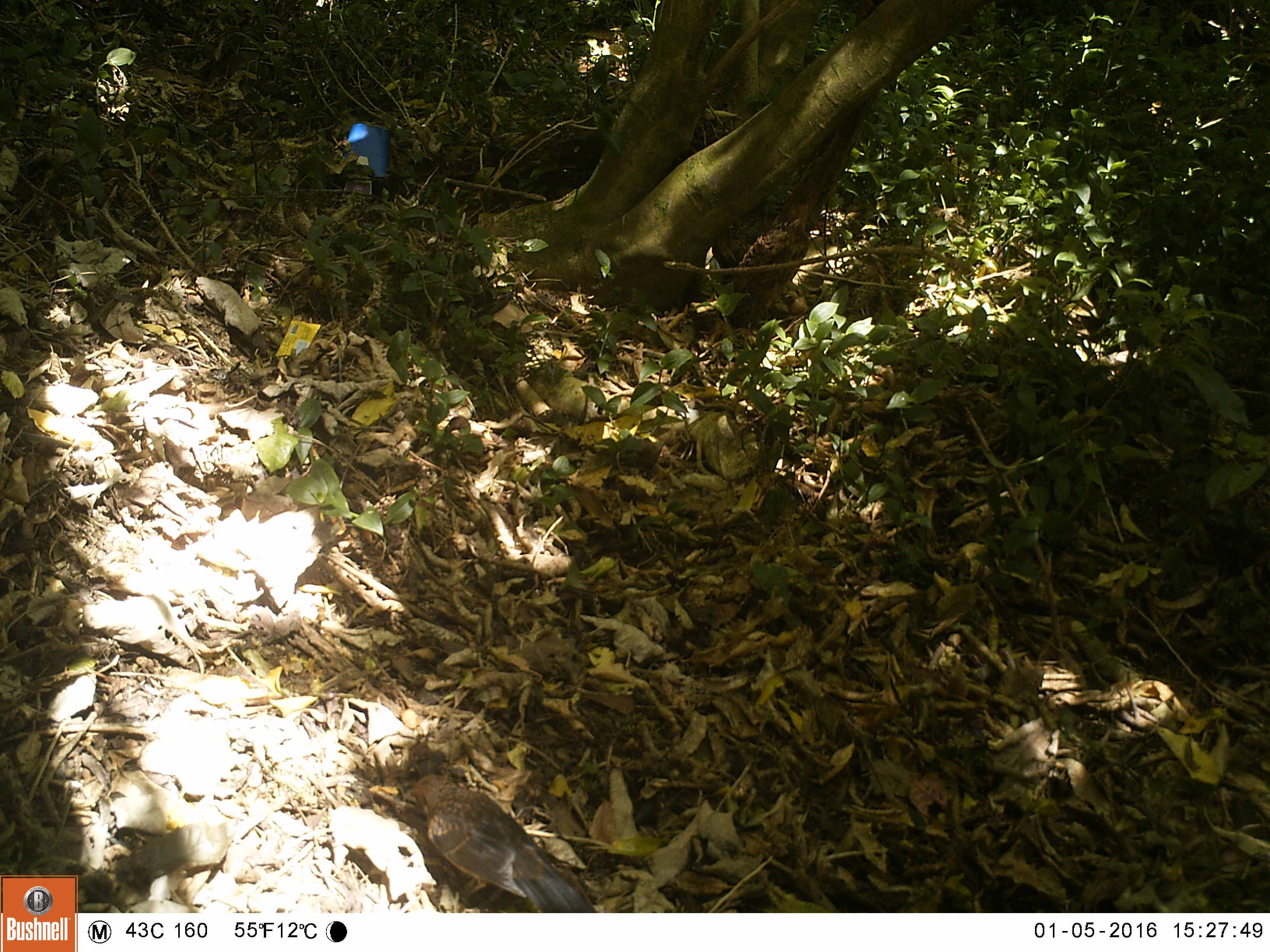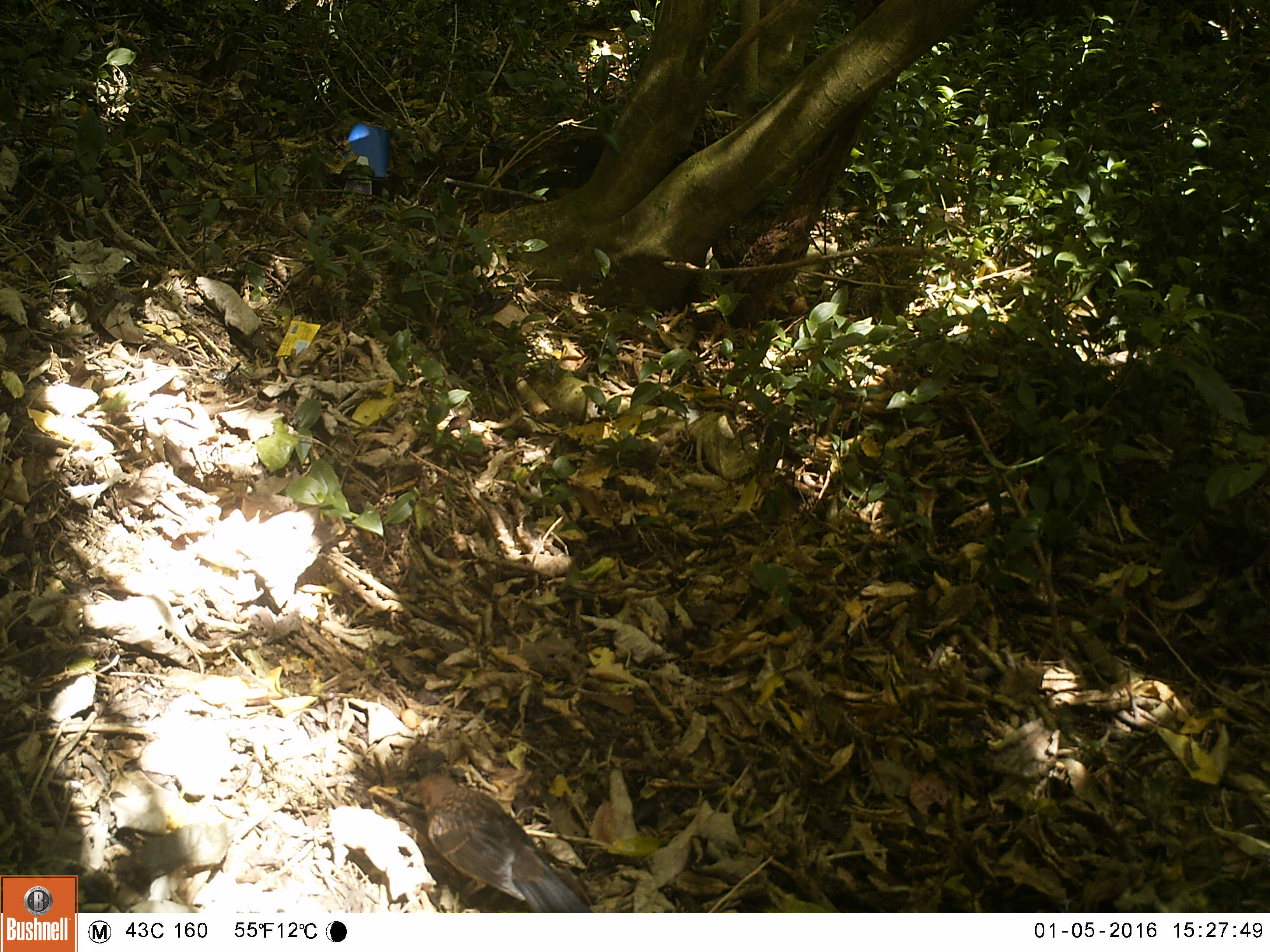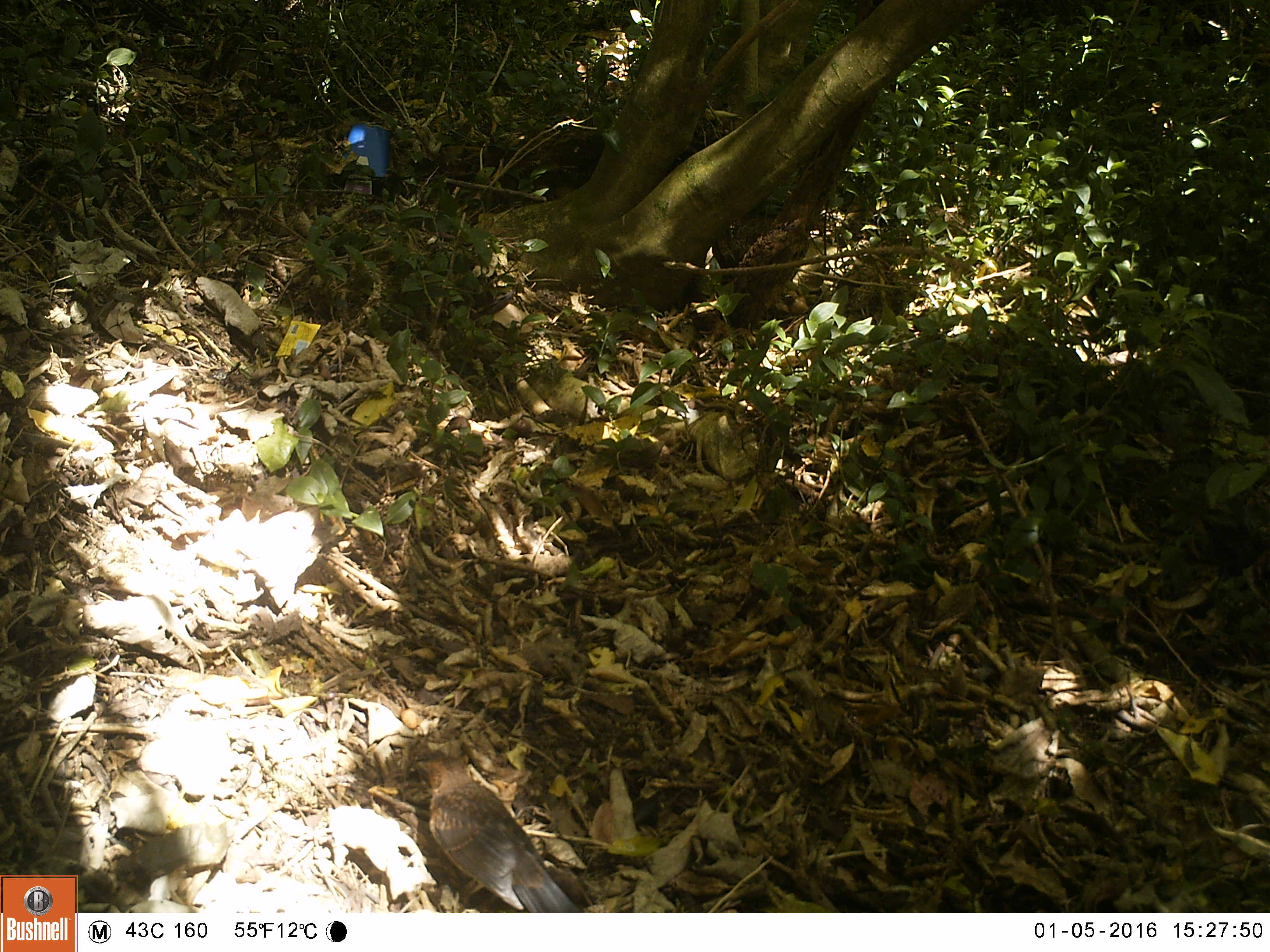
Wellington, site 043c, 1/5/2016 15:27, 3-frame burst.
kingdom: Animalia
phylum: Chordata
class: Aves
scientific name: Aves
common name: bird